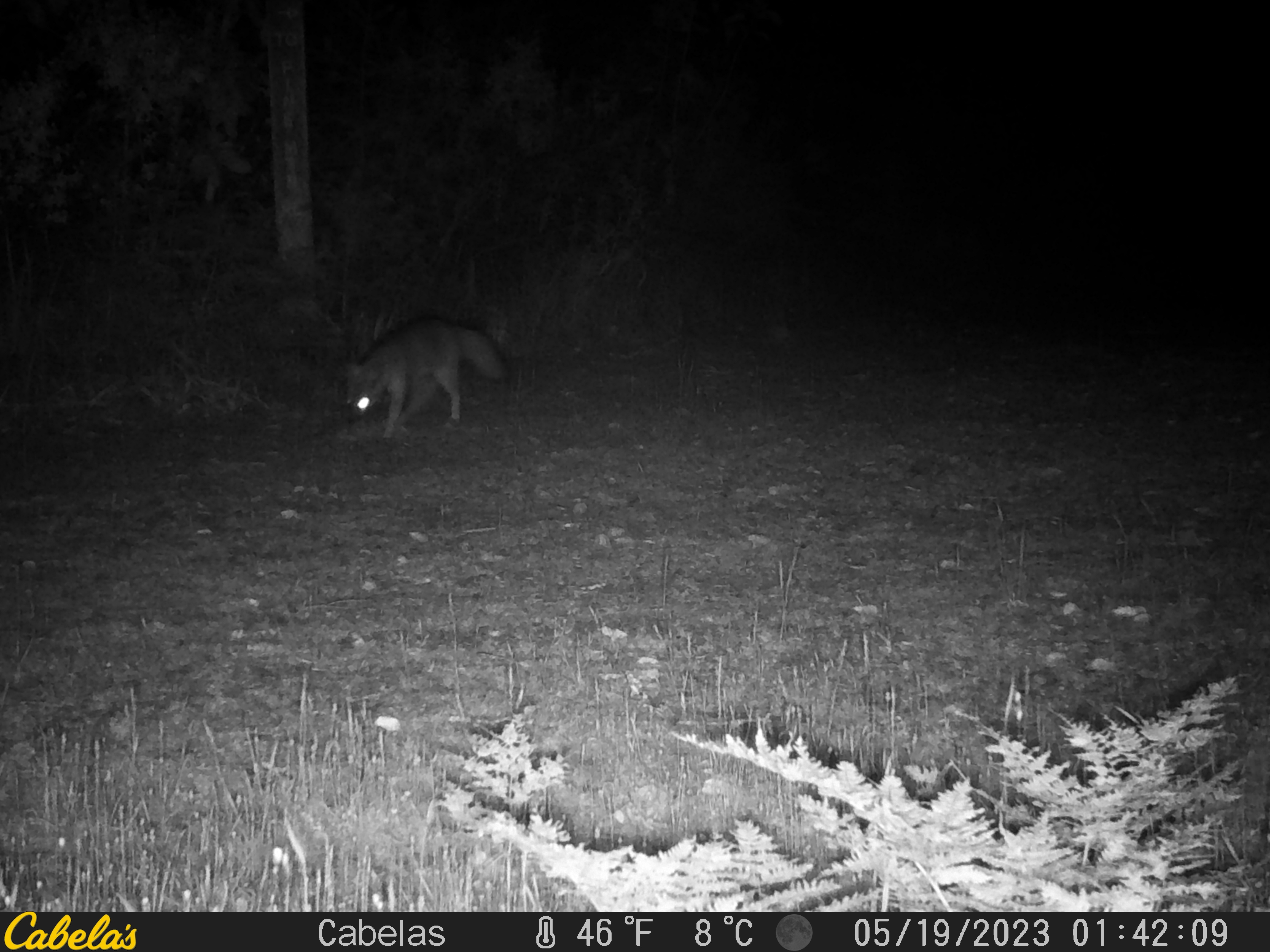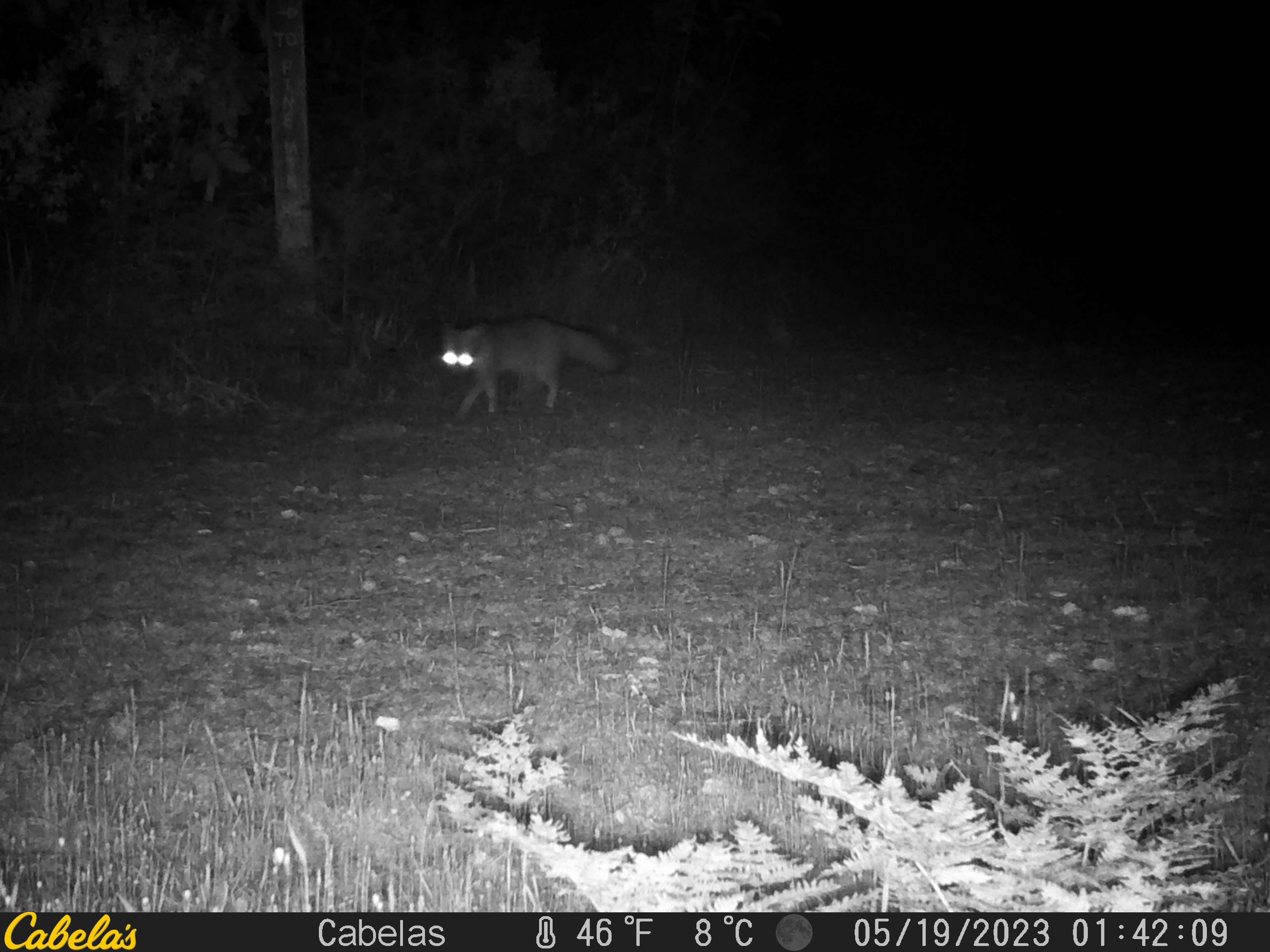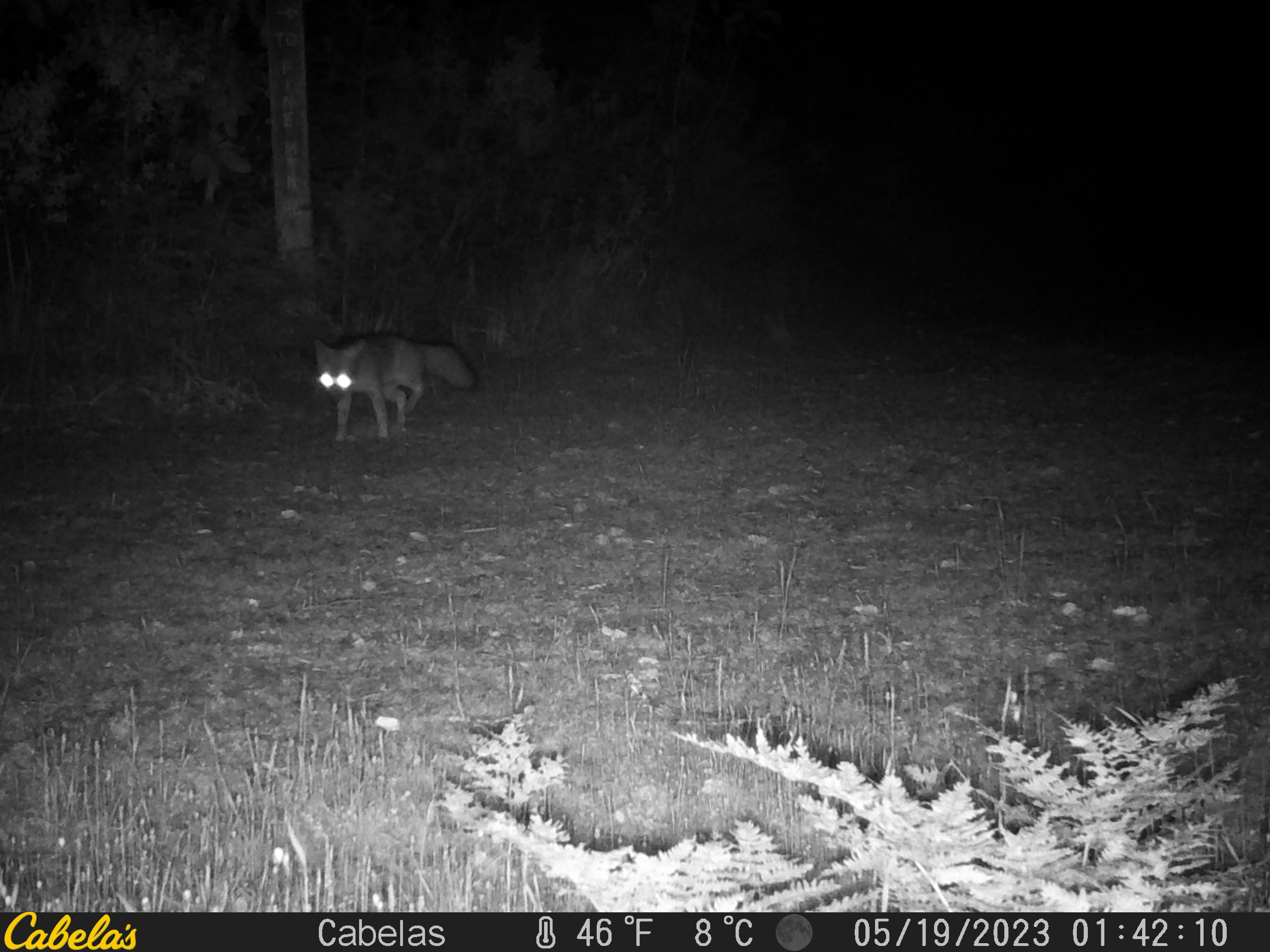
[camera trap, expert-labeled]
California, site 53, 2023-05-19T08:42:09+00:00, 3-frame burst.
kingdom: Animalia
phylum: Chordata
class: Mammalia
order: Carnivora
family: Canidae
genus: Urocyon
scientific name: Urocyon cinereoargenteus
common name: gray fox